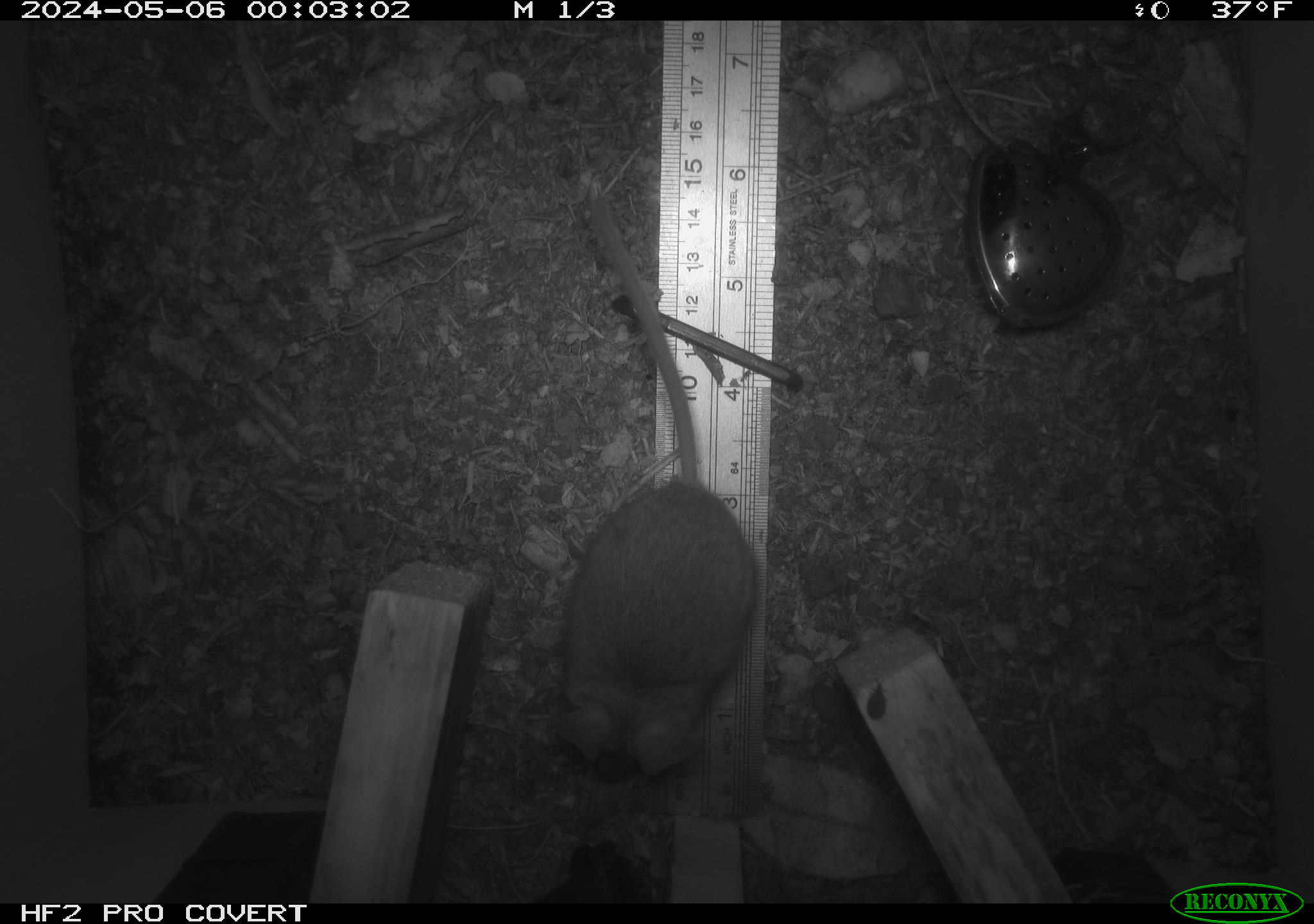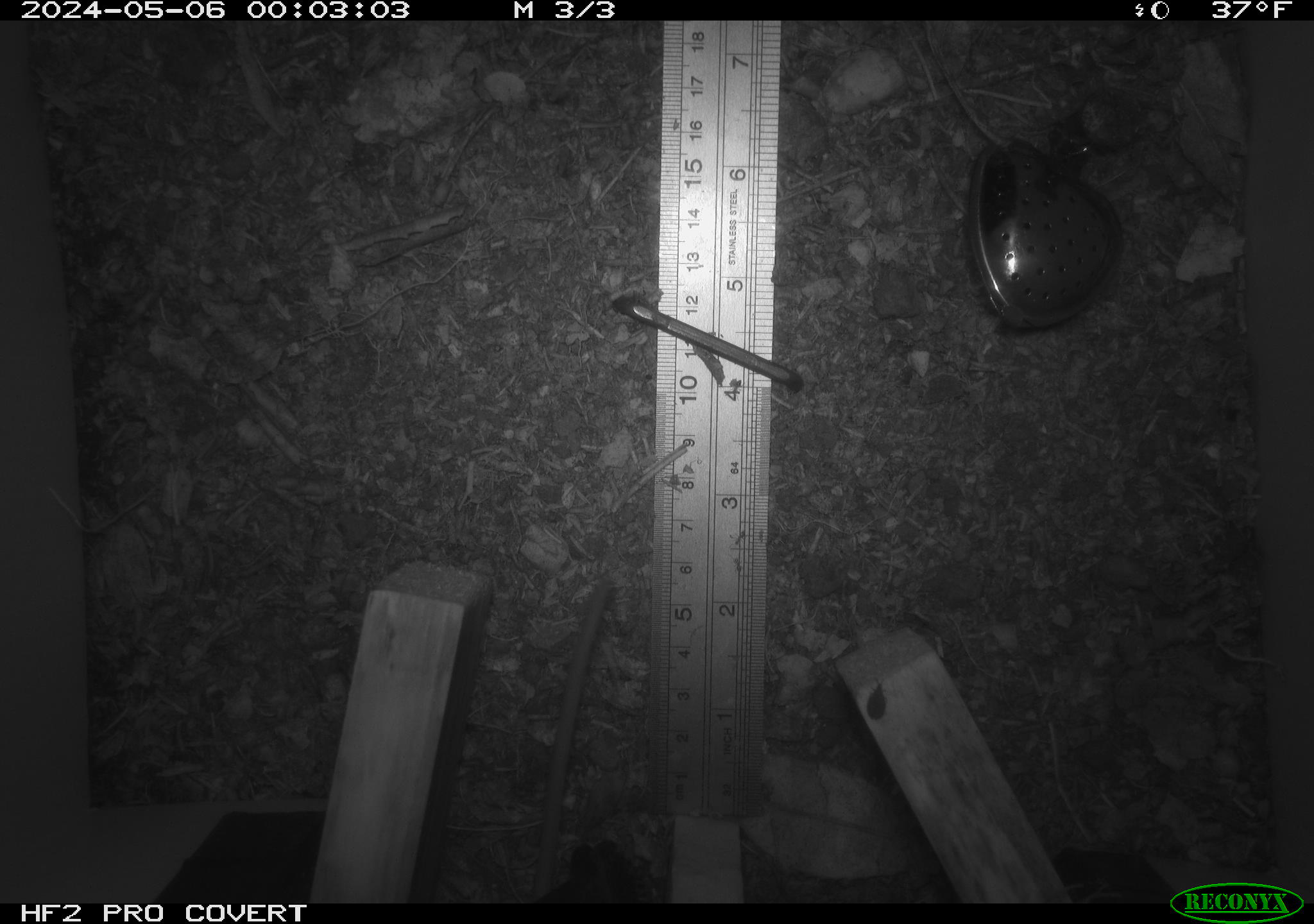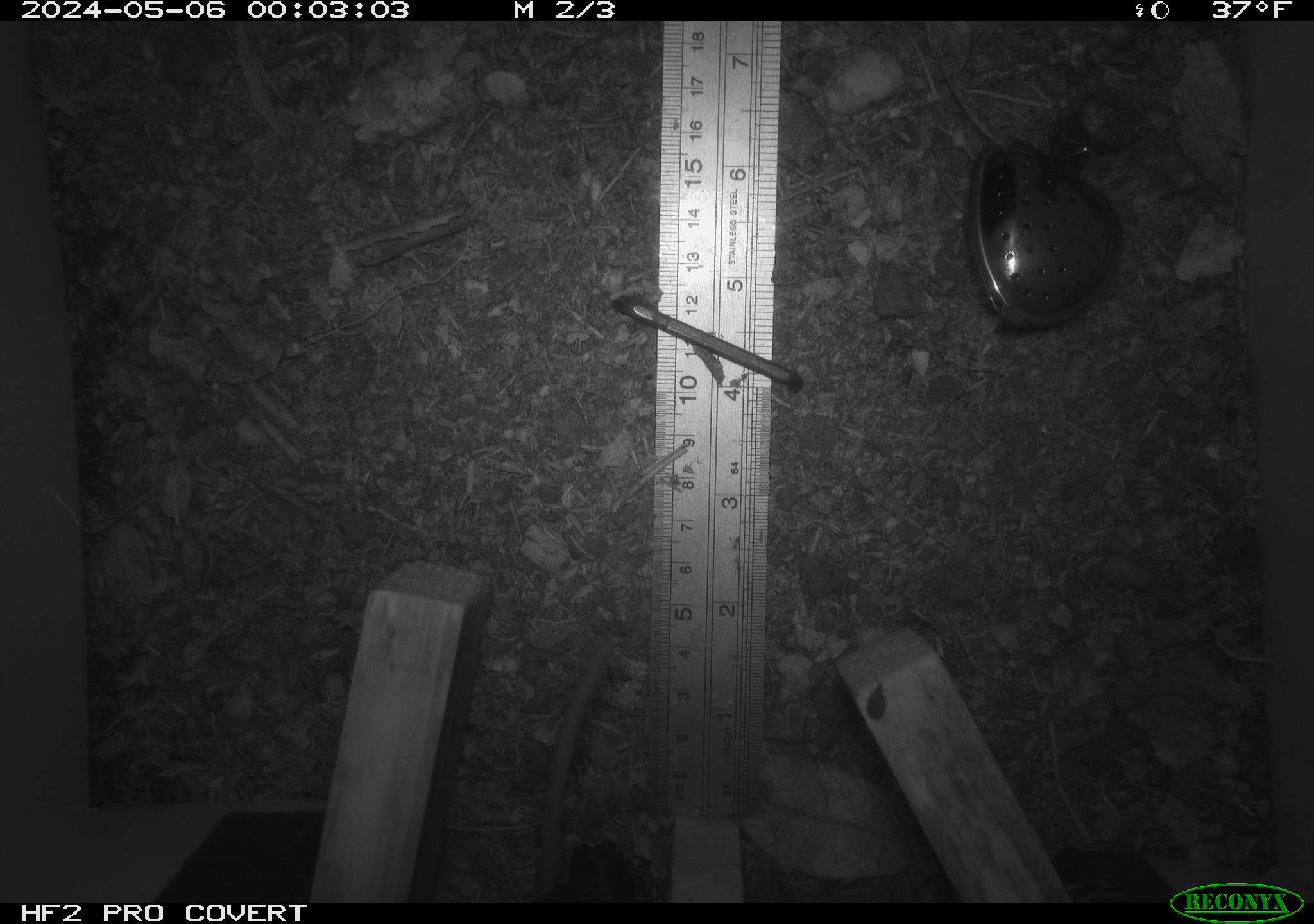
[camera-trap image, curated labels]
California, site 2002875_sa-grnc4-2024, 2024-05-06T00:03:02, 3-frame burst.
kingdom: Animalia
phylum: Chordata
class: Mammalia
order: Rodentia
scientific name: Rodentia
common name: rodent